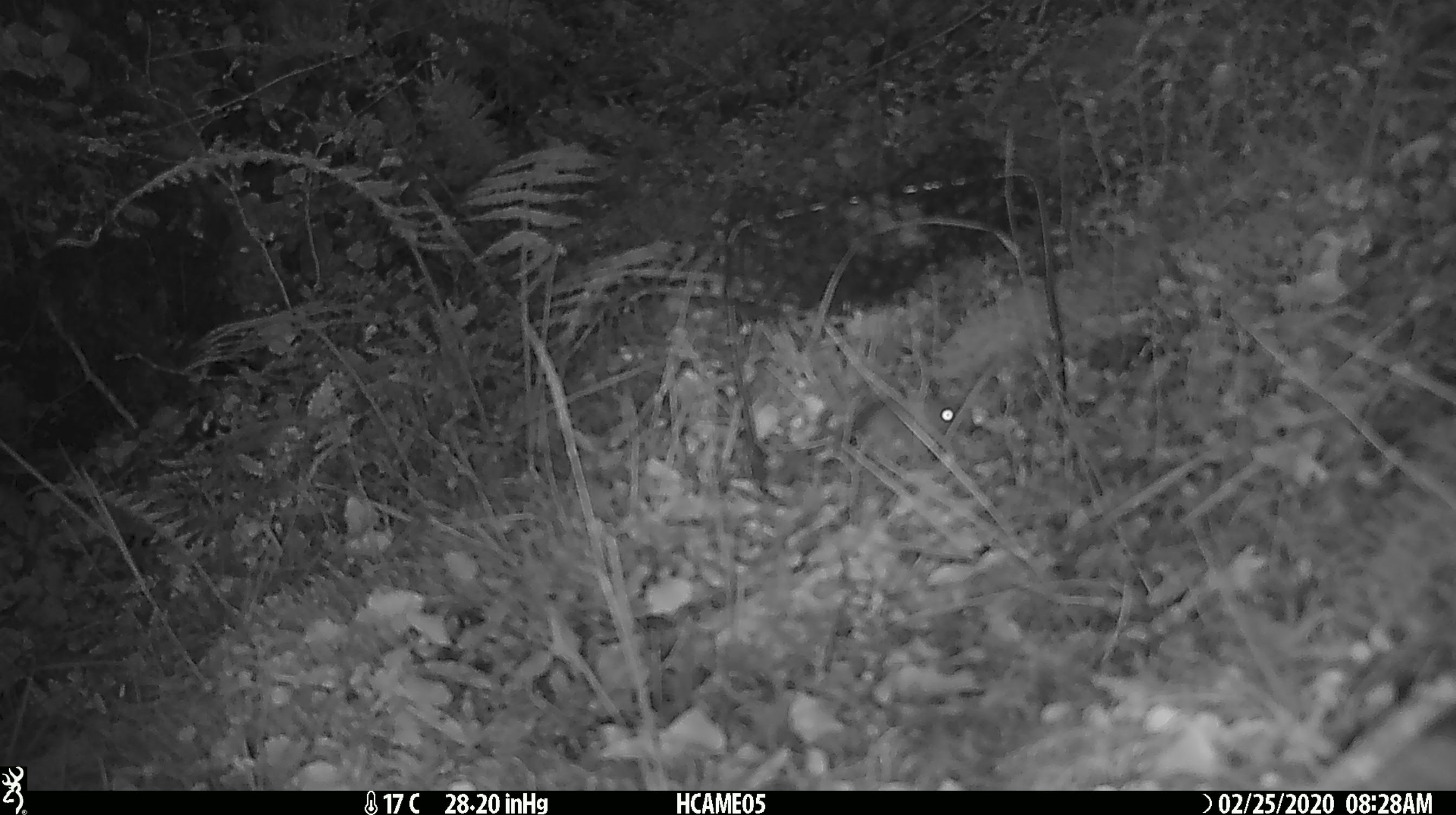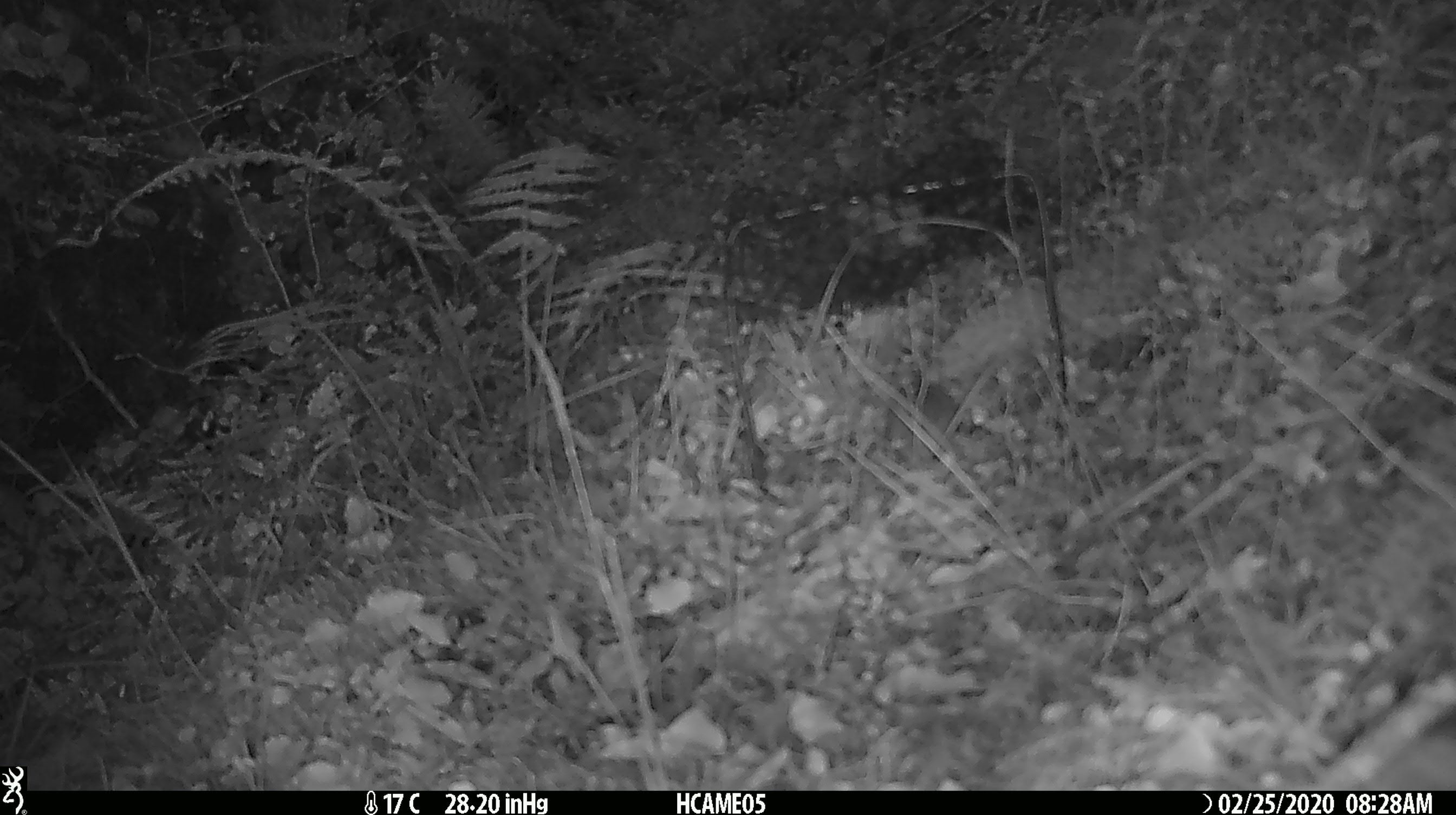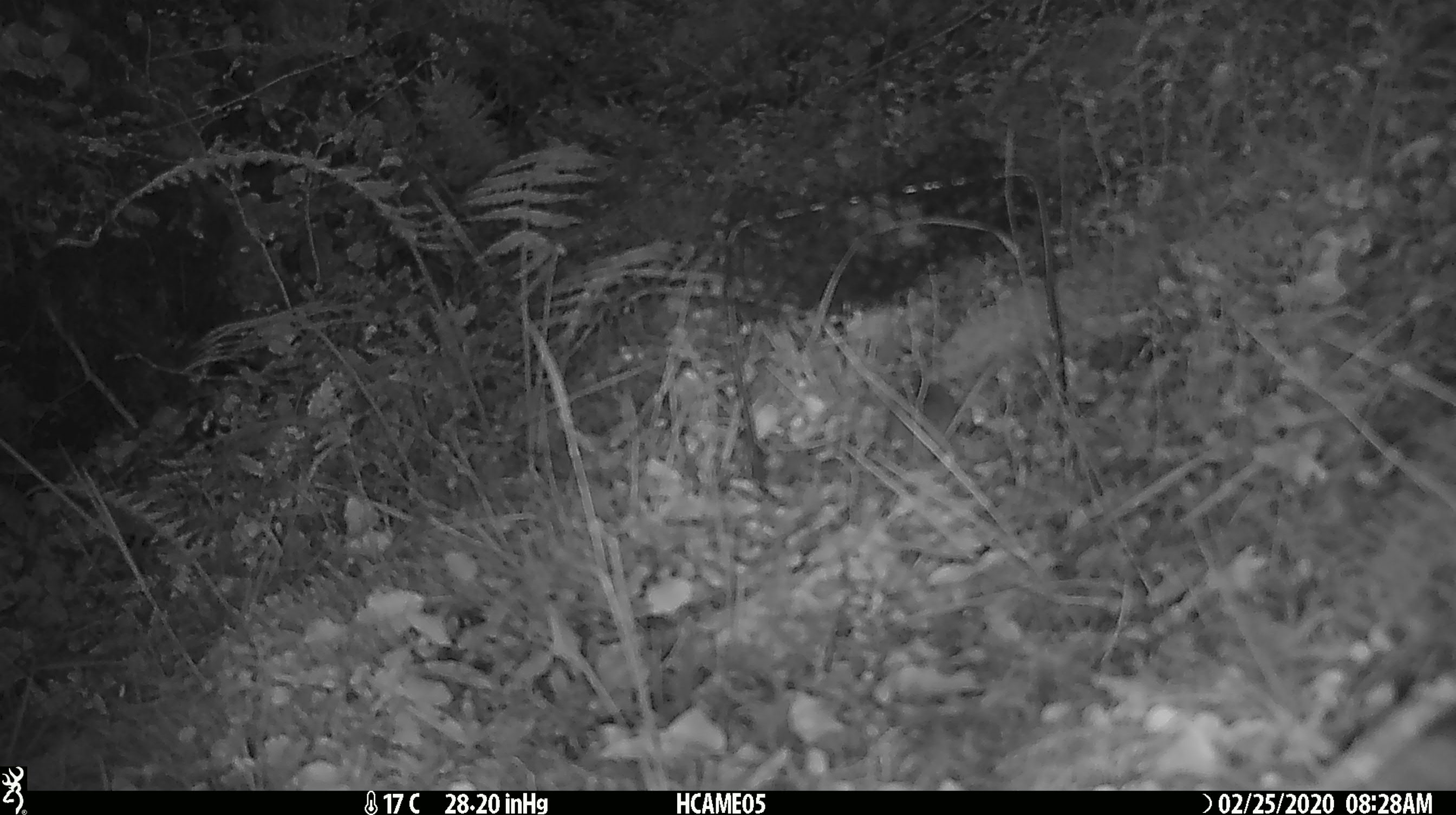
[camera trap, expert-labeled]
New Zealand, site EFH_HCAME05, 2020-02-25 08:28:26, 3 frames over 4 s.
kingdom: Animalia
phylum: Chordata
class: Mammalia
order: Rodentia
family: Muridae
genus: Mus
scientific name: Mus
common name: mouse